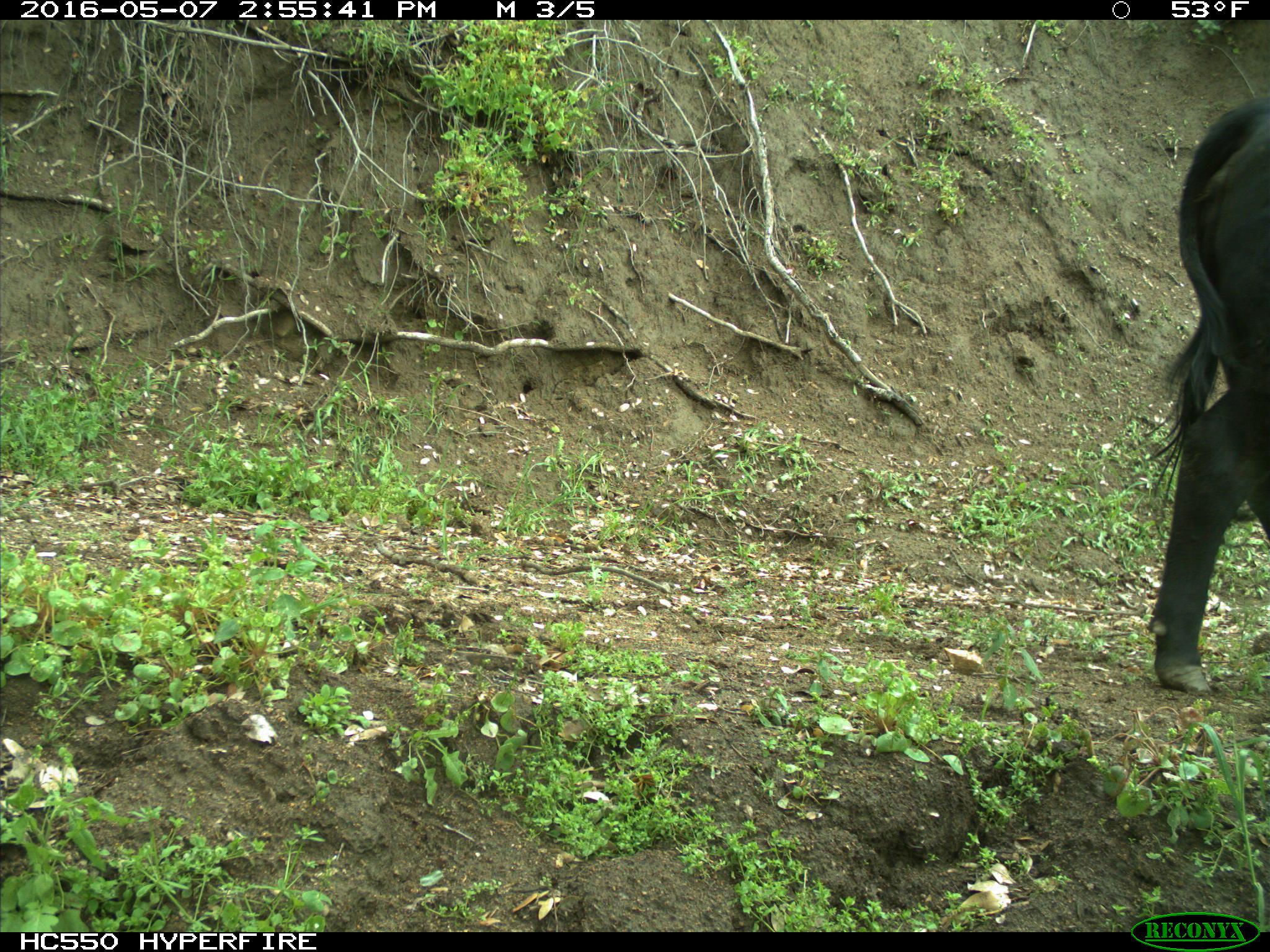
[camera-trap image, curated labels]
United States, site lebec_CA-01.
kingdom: Animalia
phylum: Chordata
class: Mammalia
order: Artiodactyla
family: Bovidae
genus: Bos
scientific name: Bos taurus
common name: domestic cow